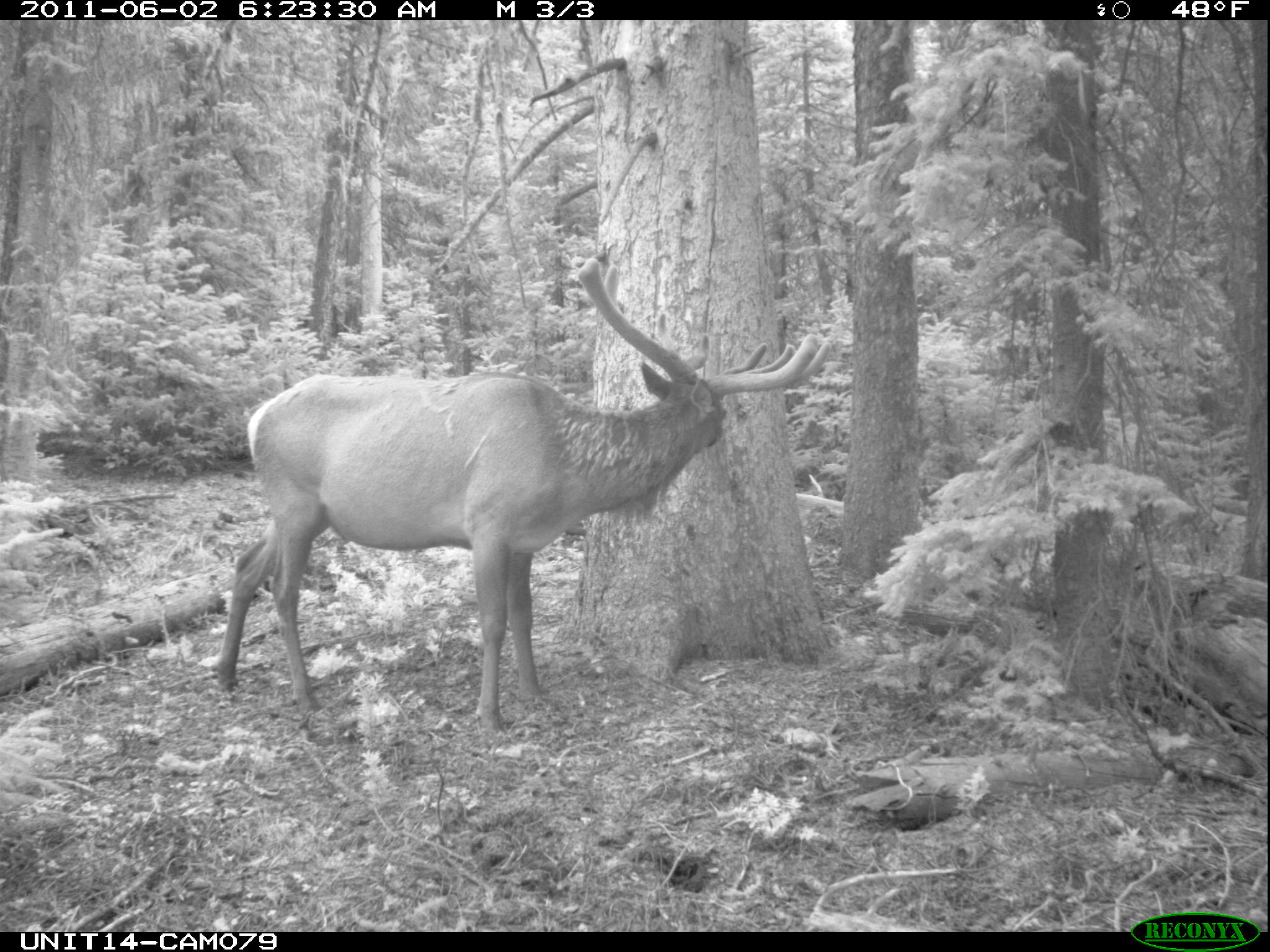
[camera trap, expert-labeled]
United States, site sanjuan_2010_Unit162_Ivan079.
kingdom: Animalia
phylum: Chordata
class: Mammalia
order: Artiodactyla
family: Cervidae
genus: Cervus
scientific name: Cervus elaphus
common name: red deer